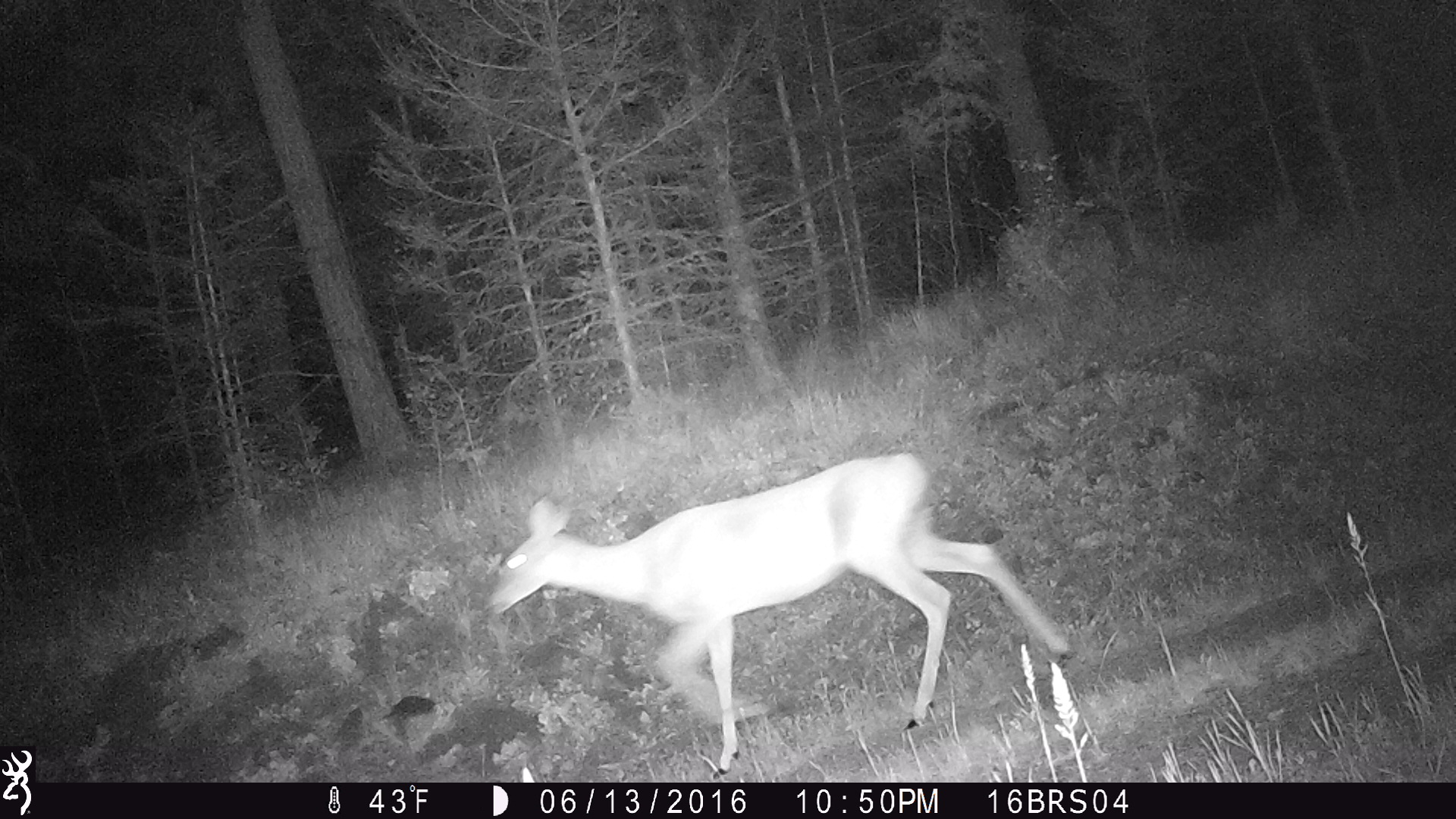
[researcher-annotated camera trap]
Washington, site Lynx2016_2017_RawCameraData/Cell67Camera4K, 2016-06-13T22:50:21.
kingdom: Animalia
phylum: Chordata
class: Mammalia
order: Artiodactyla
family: Cervidae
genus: Odocoileus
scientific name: Odocoileus virginianus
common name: white-tailed deer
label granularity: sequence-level